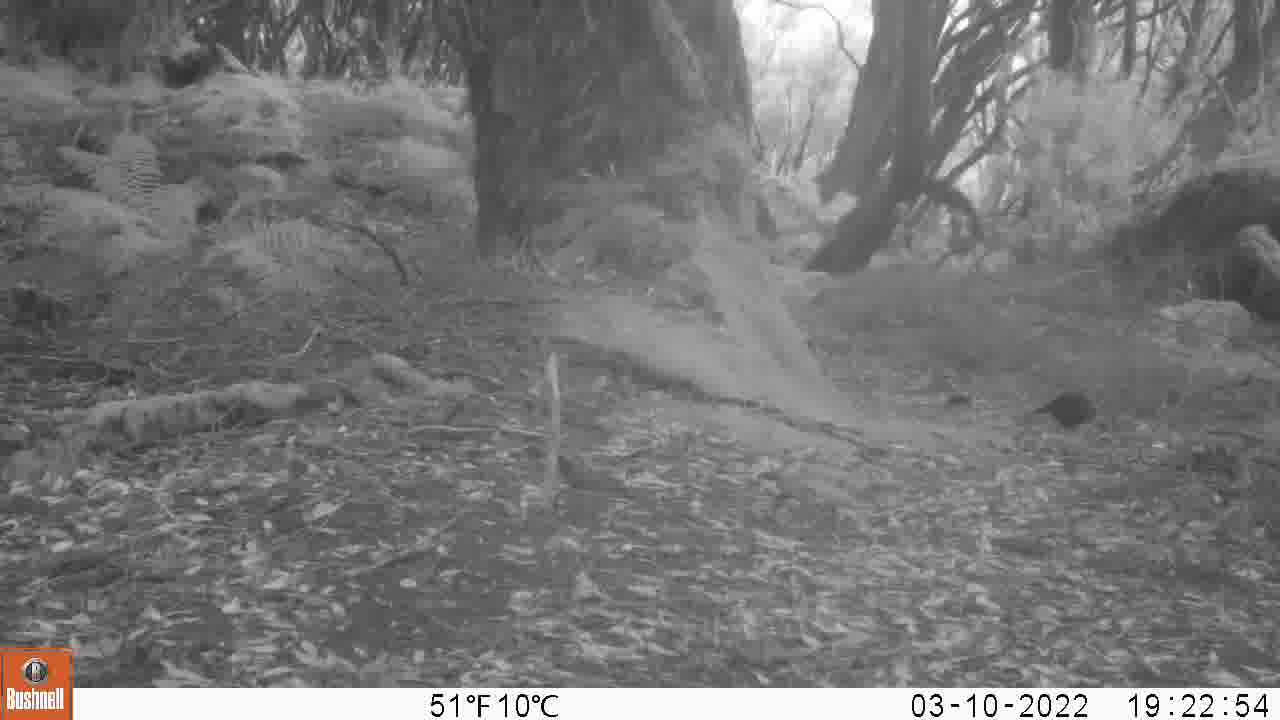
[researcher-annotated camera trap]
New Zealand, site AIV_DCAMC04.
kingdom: Animalia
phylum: Chordata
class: Aves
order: Passeriformes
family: Turdidae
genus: Turdus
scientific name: Turdus merula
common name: eurasian blackbird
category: blackbird